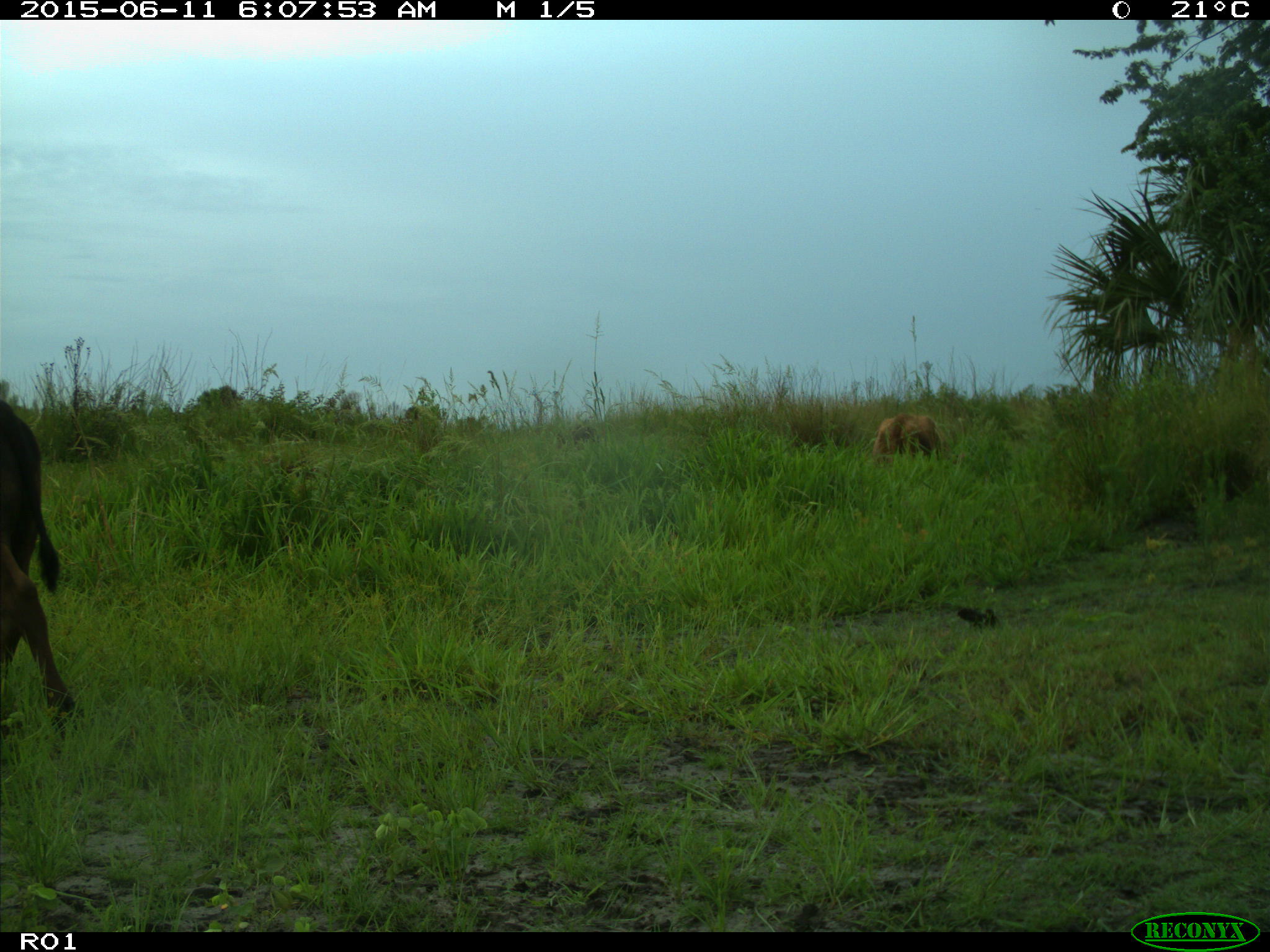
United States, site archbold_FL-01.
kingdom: Animalia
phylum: Chordata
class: Mammalia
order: Artiodactyla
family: Bovidae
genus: Bos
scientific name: Bos taurus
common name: domestic cow